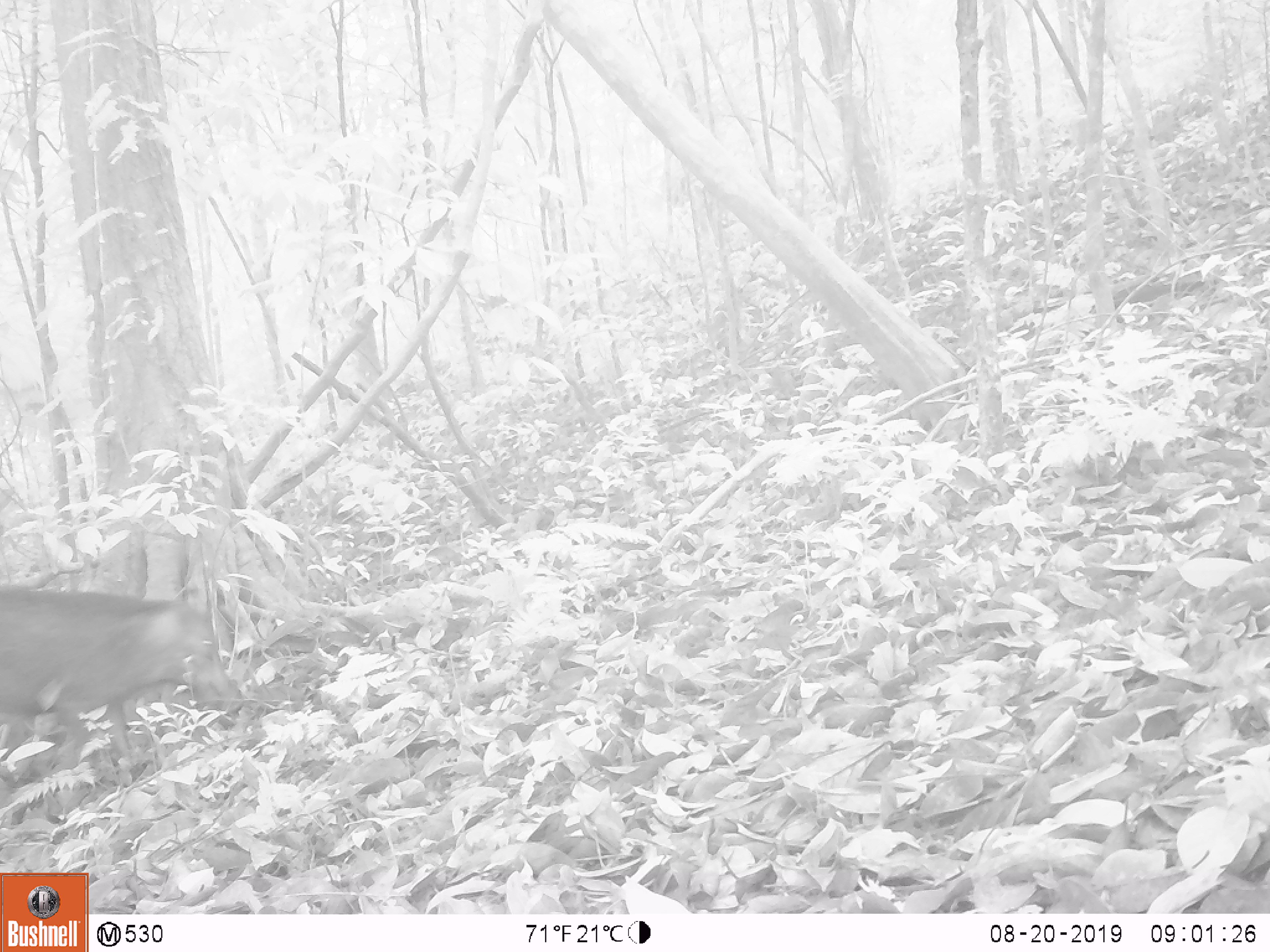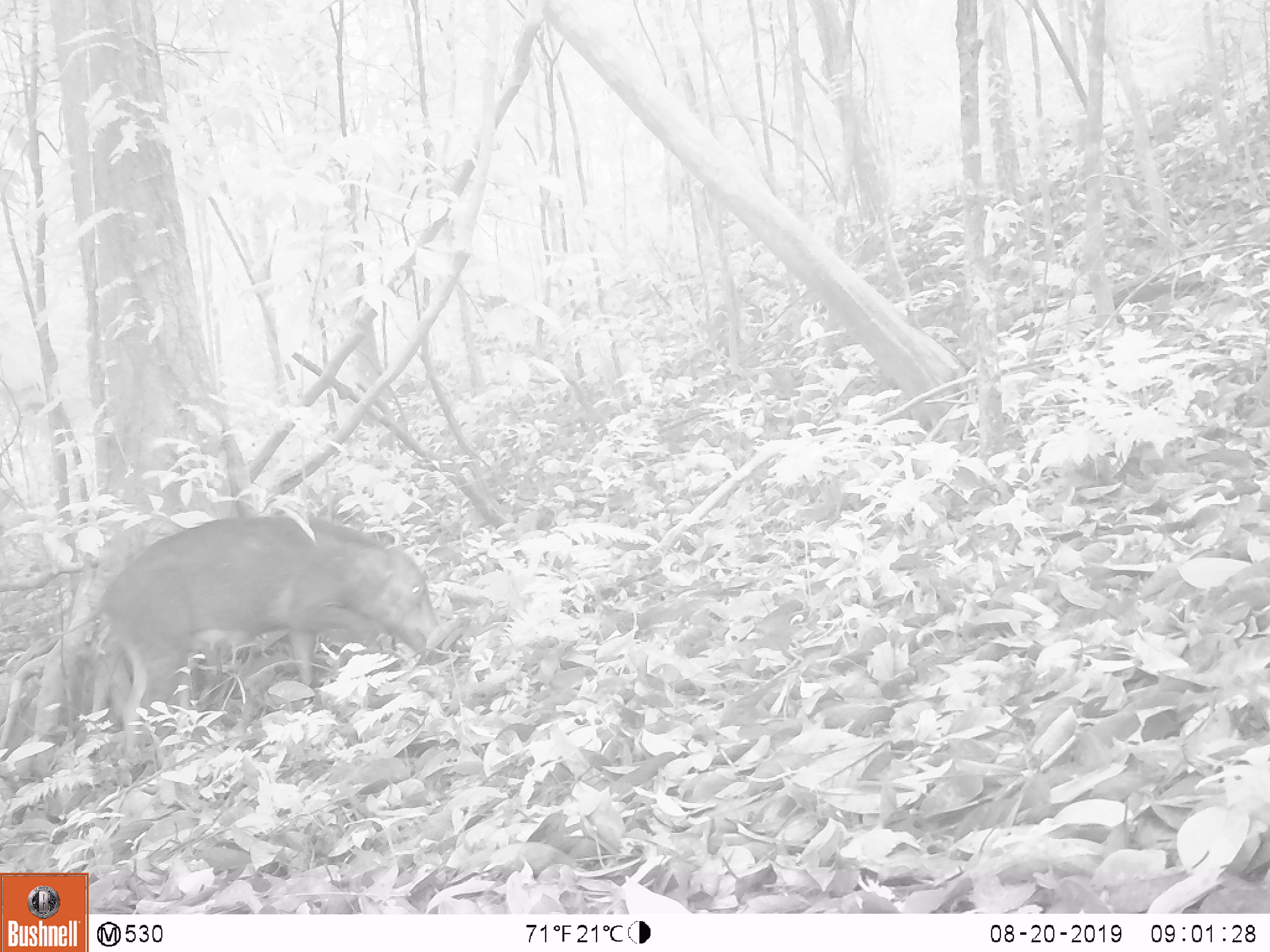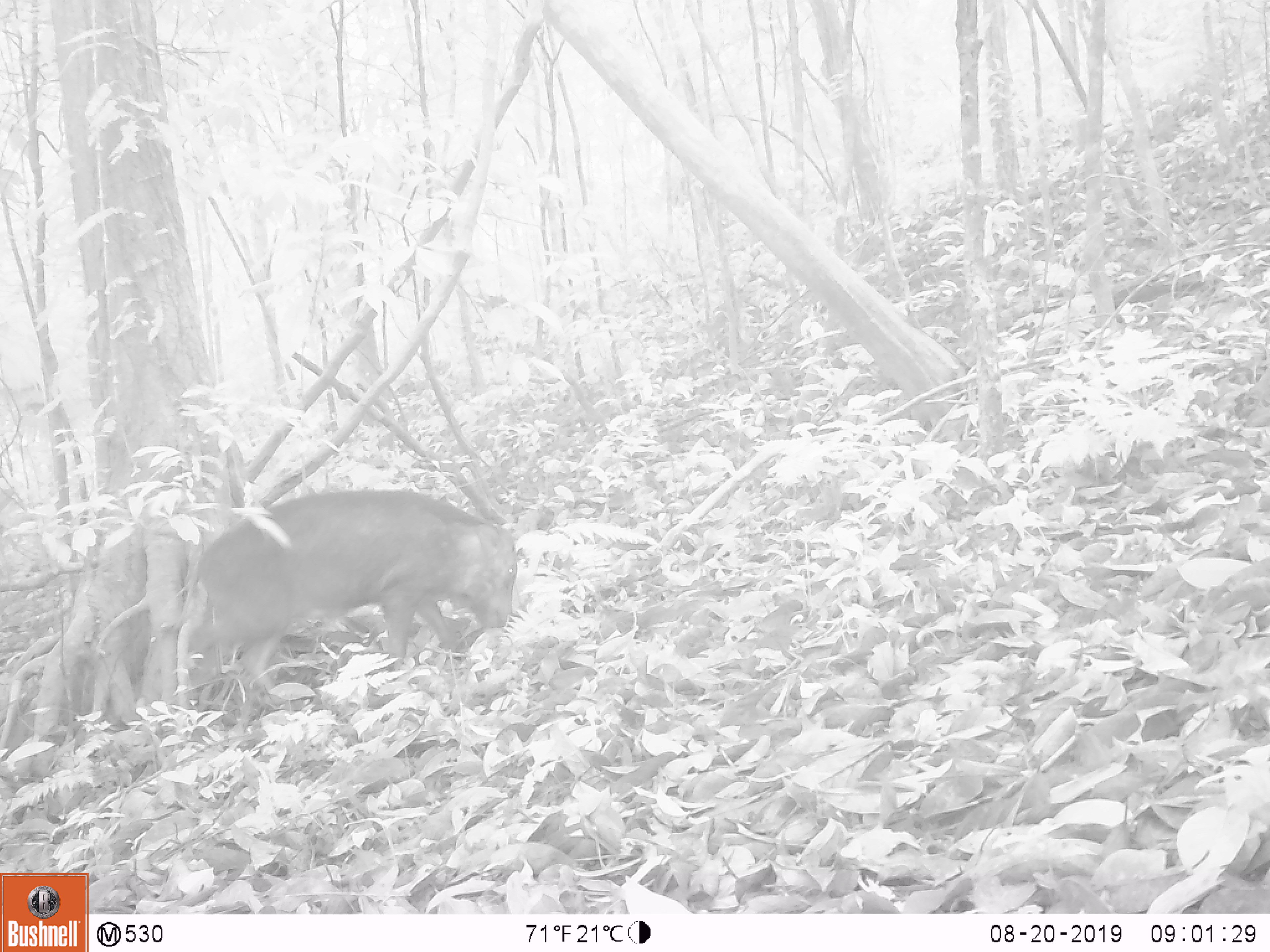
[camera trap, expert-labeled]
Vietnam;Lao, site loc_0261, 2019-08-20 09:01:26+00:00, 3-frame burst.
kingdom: Animalia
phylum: Chordata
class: Mammalia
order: Artiodactyla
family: Suidae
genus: Sus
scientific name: Sus scrofa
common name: eurasian wild pig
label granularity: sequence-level